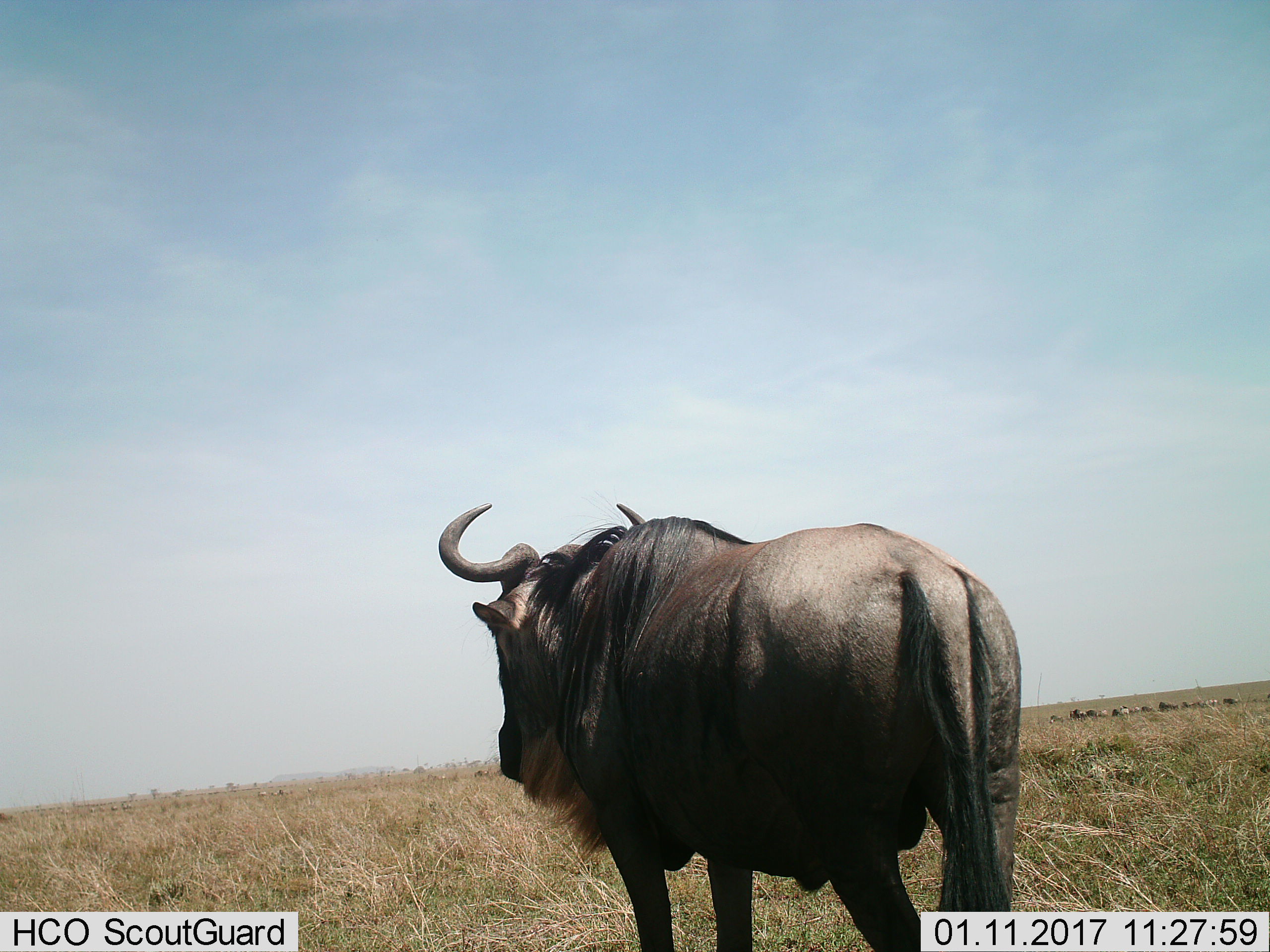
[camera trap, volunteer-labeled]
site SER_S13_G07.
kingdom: Animalia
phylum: Chordata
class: Mammalia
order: Artiodactyla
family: Bovidae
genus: Connochaetes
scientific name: Connochaetes taurinus taurinus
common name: blue wildebeest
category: wildebeestblue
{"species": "wildebeestblue (blue wildebeest) (Connochaetes taurinus taurinus)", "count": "11-50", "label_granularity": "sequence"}